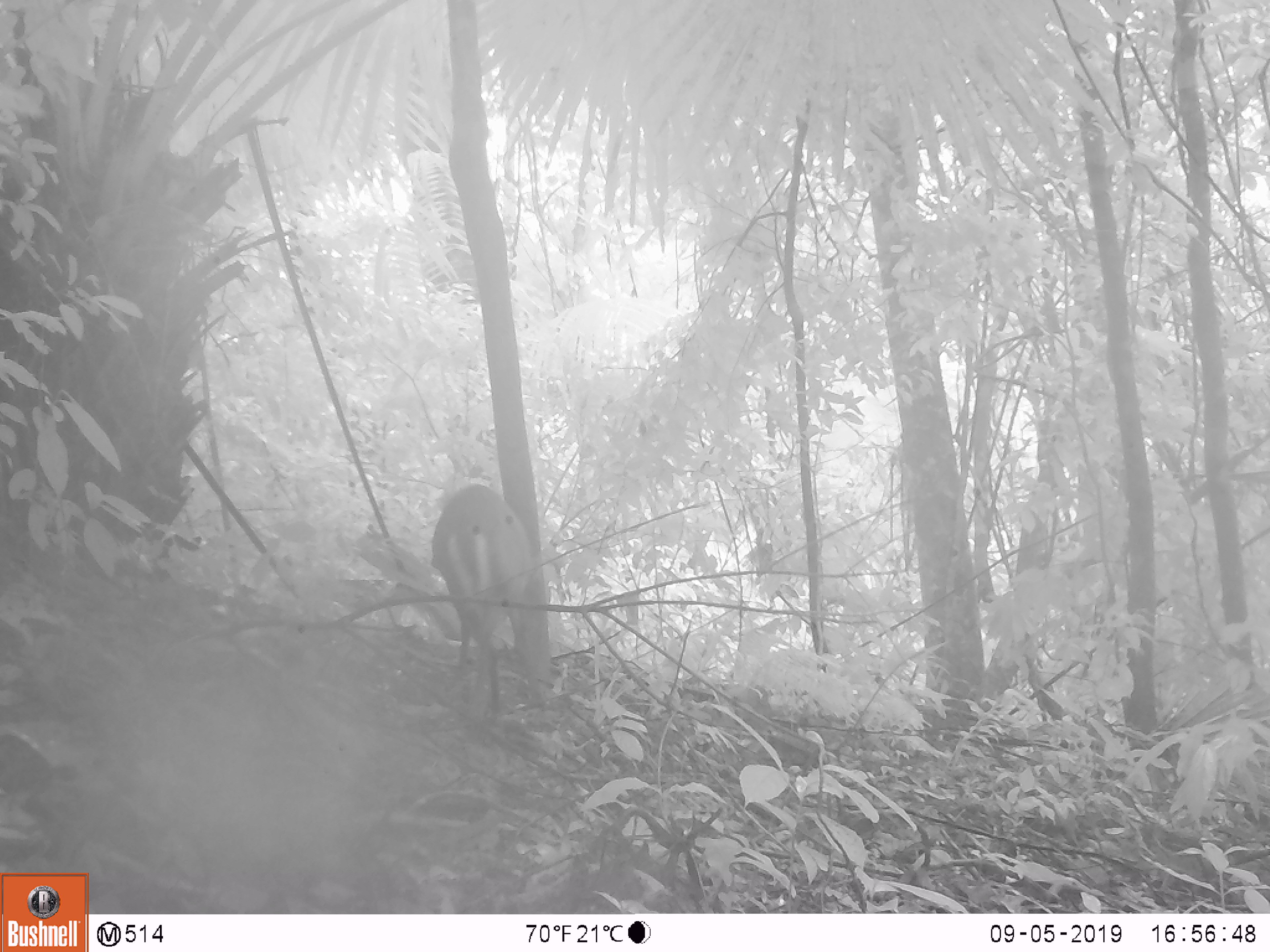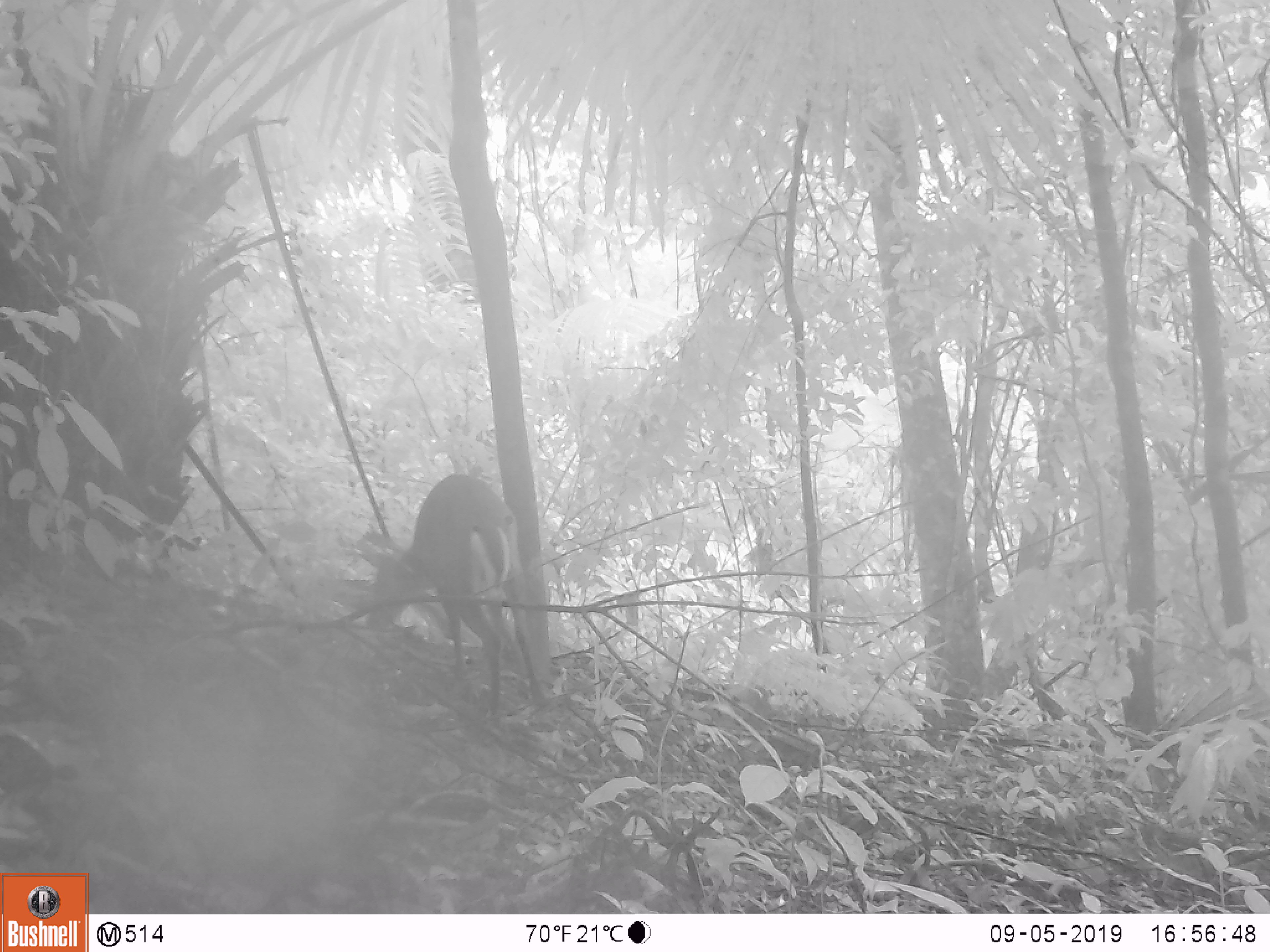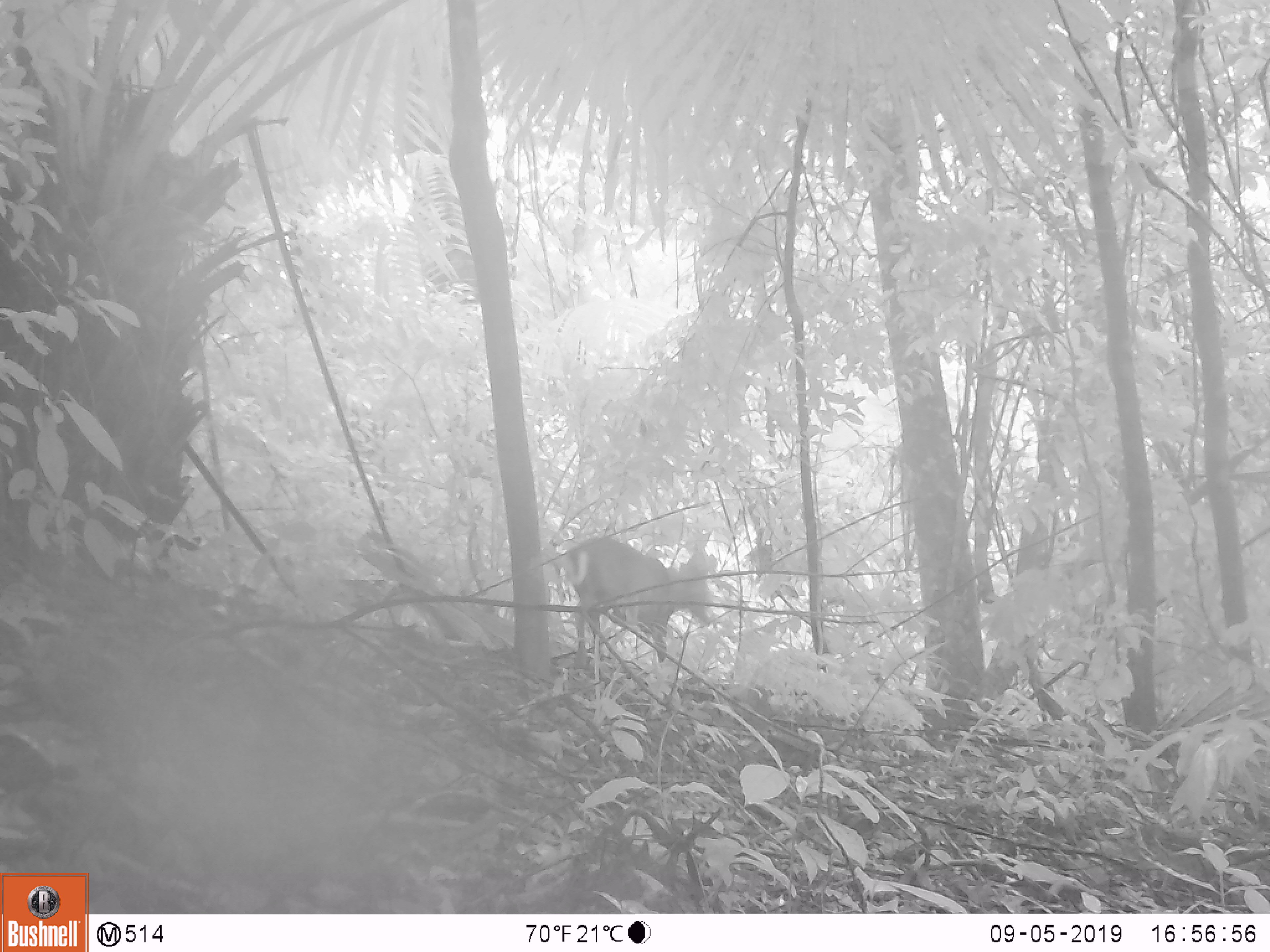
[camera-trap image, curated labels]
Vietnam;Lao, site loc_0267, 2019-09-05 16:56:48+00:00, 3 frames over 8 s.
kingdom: Animalia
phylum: Chordata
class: Mammalia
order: Artiodactyla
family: Cervidae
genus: Muntiacus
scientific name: Muntiacus rooseveltorum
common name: roosevelt's muntjac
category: roosevelts muntjac group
Roosevelts muntjac group (roosevelt's muntjac) (Muntiacus rooseveltorum). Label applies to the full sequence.